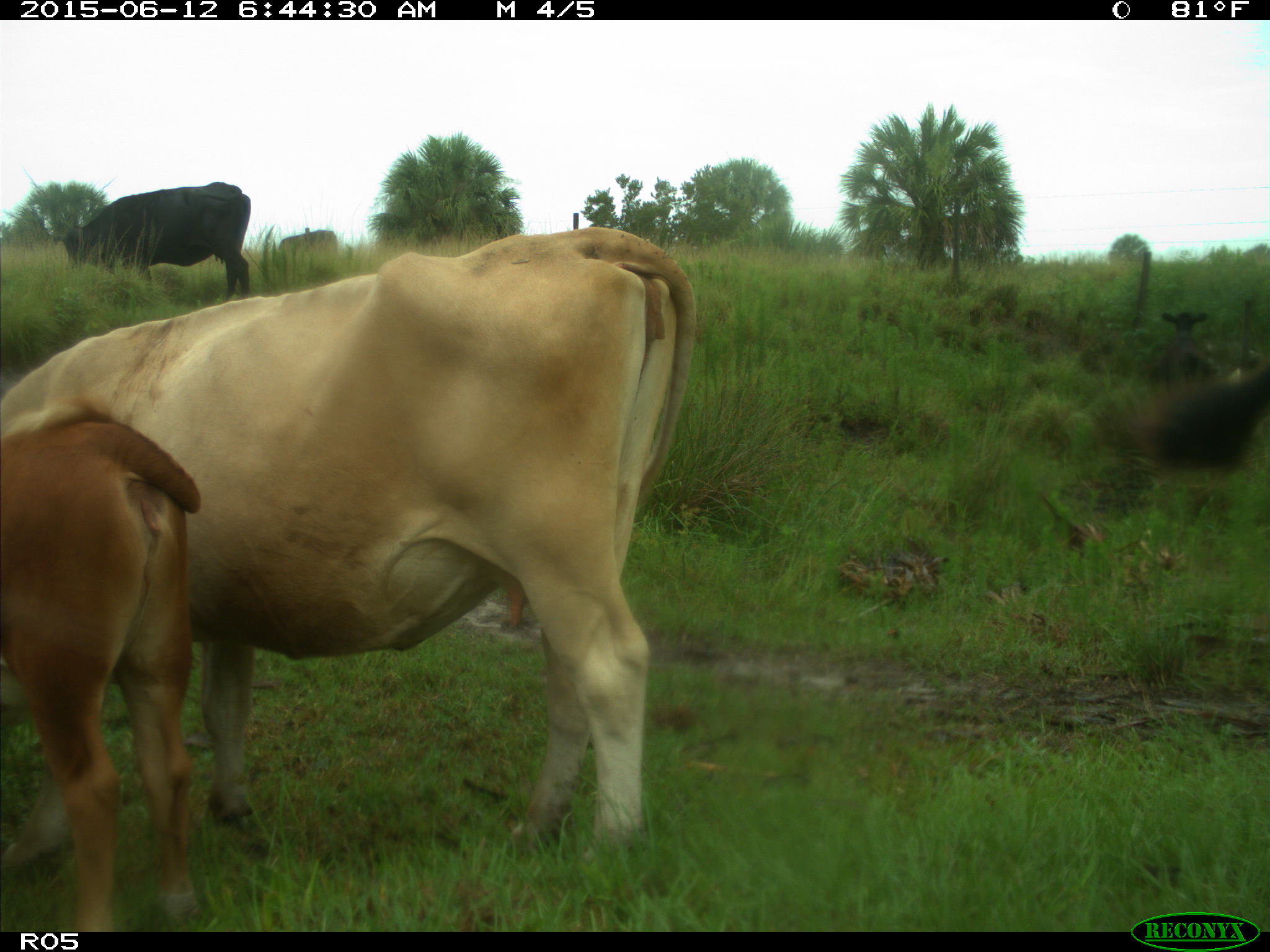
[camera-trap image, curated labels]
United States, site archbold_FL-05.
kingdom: Animalia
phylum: Chordata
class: Mammalia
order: Artiodactyla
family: Bovidae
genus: Bos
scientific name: Bos taurus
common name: domestic cow